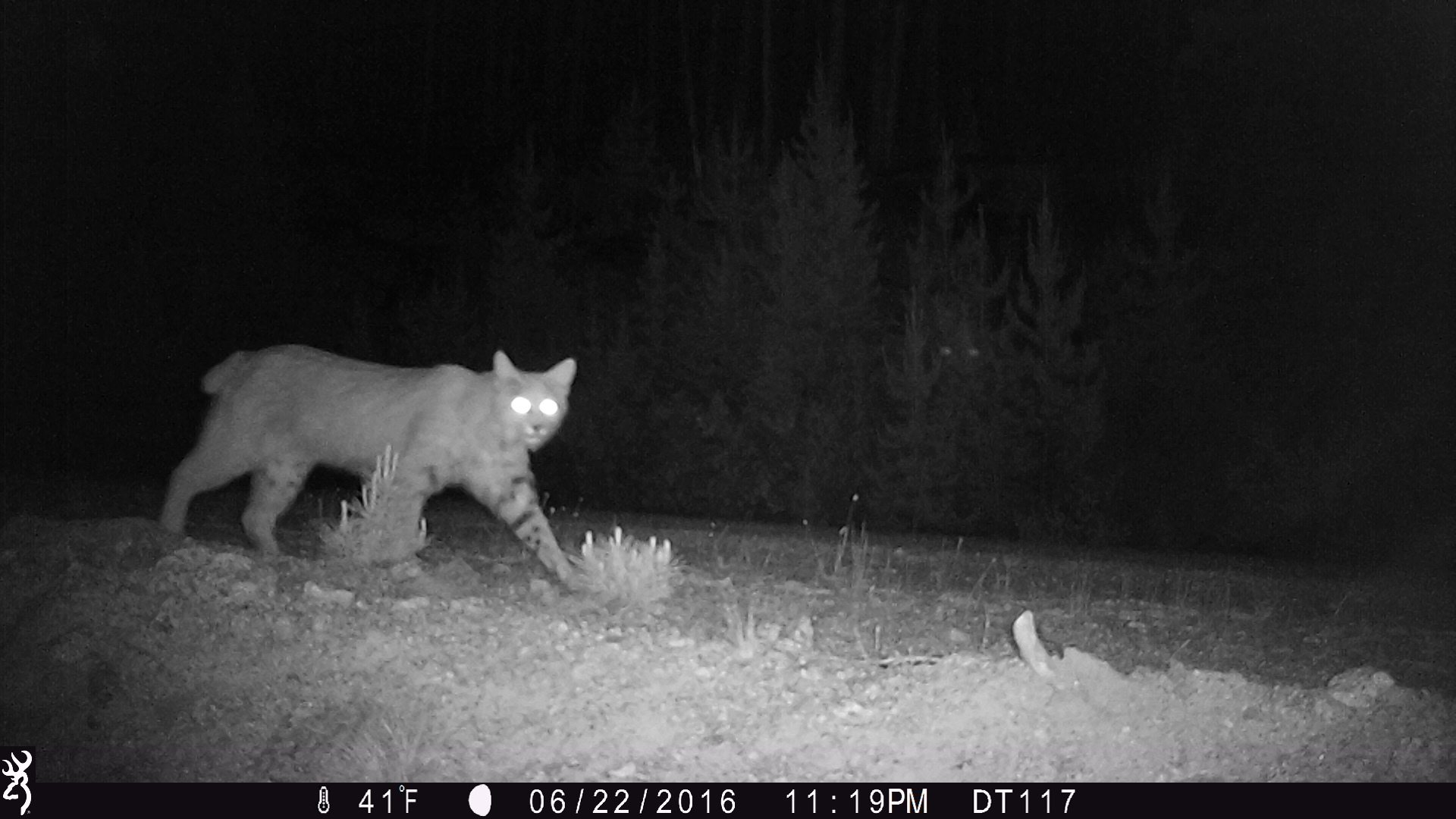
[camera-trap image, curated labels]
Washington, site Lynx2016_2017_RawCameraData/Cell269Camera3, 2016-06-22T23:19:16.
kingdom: Animalia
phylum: Chordata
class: Mammalia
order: Carnivora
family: Felidae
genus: Puma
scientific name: Puma concolor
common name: mountain lion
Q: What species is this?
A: Puma concolor (mountain lion).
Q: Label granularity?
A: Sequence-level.